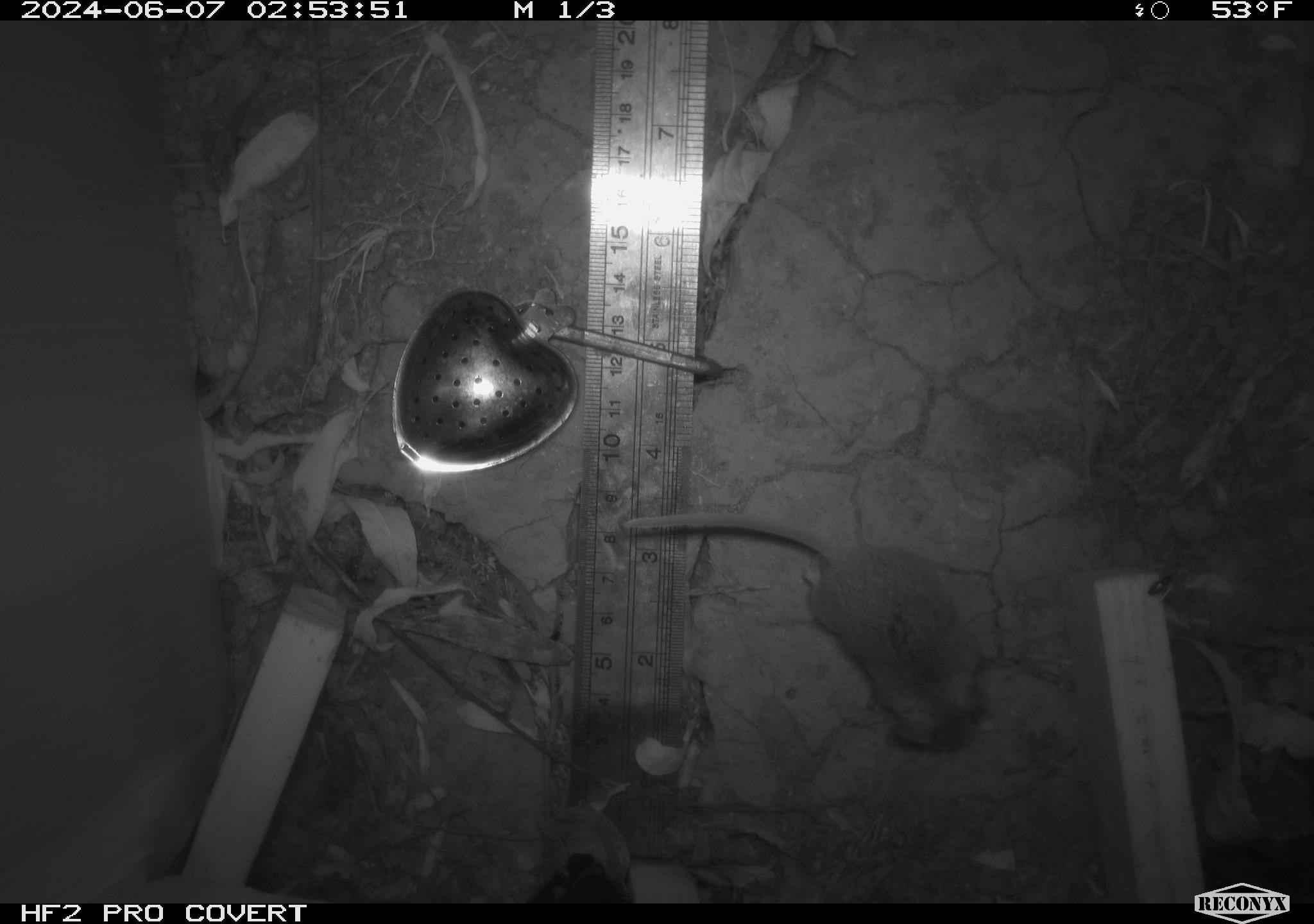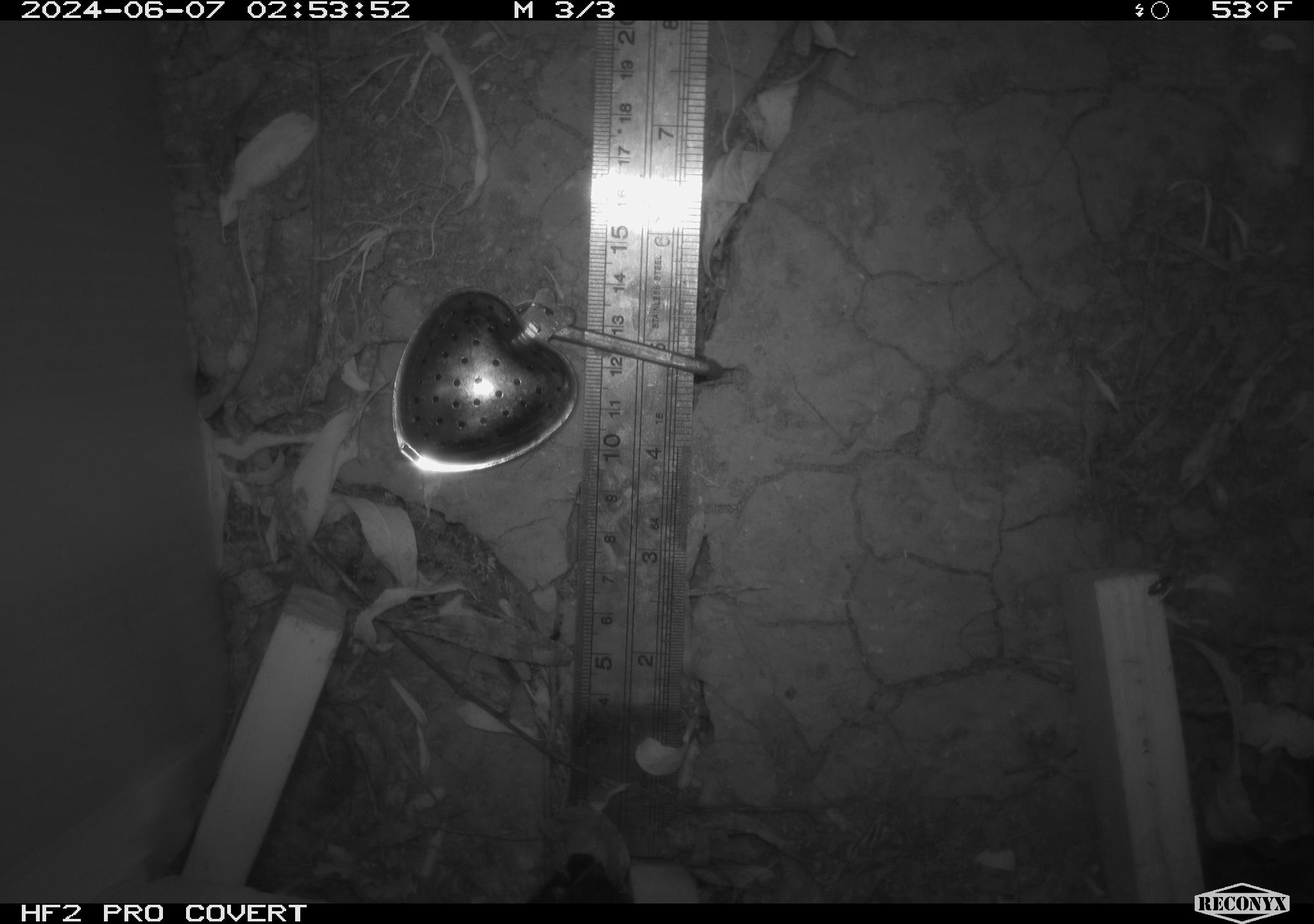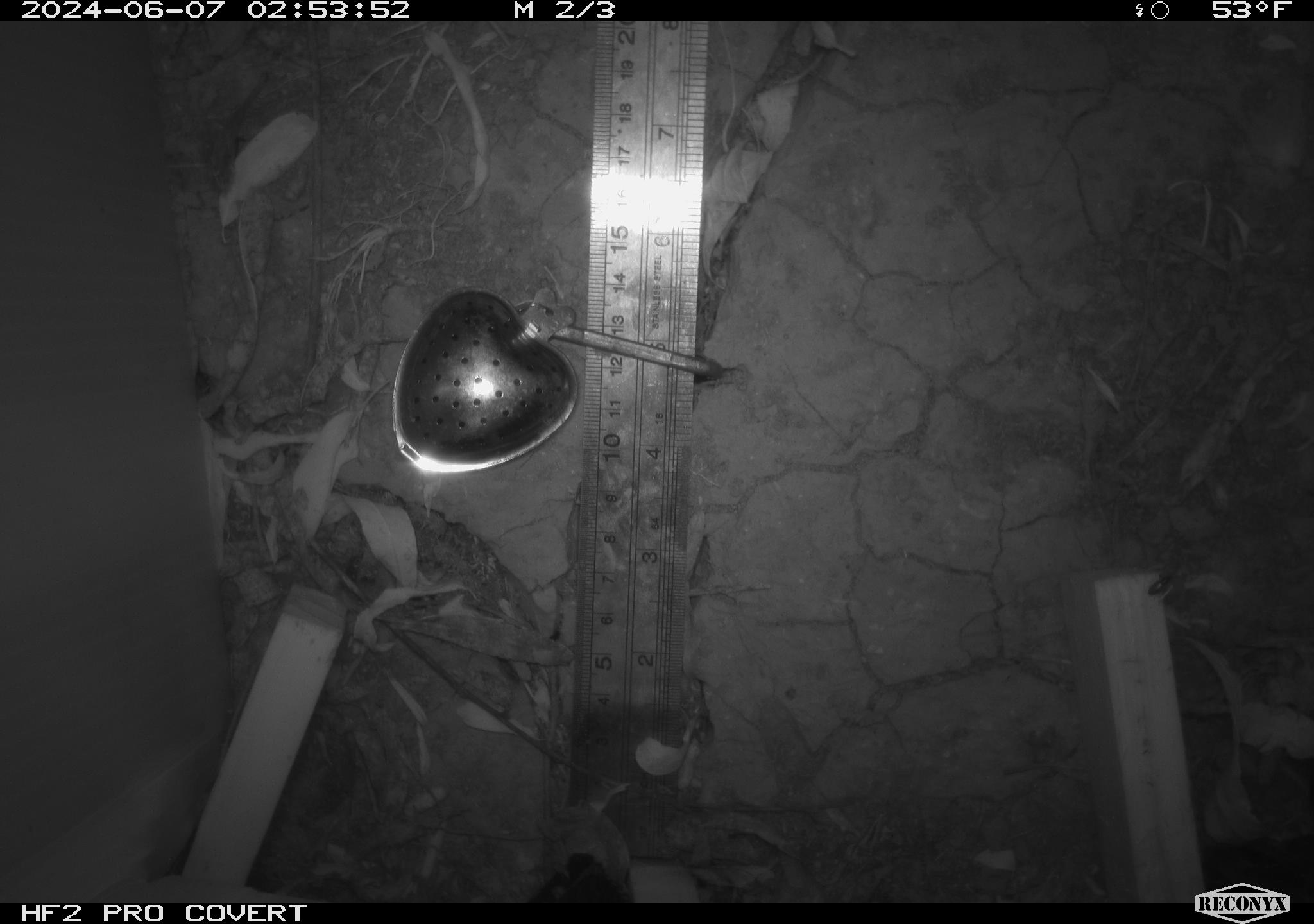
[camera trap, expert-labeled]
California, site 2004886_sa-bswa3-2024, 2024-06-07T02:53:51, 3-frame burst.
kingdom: Animalia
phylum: Chordata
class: Mammalia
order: Rodentia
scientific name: Rodentia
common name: mouse species